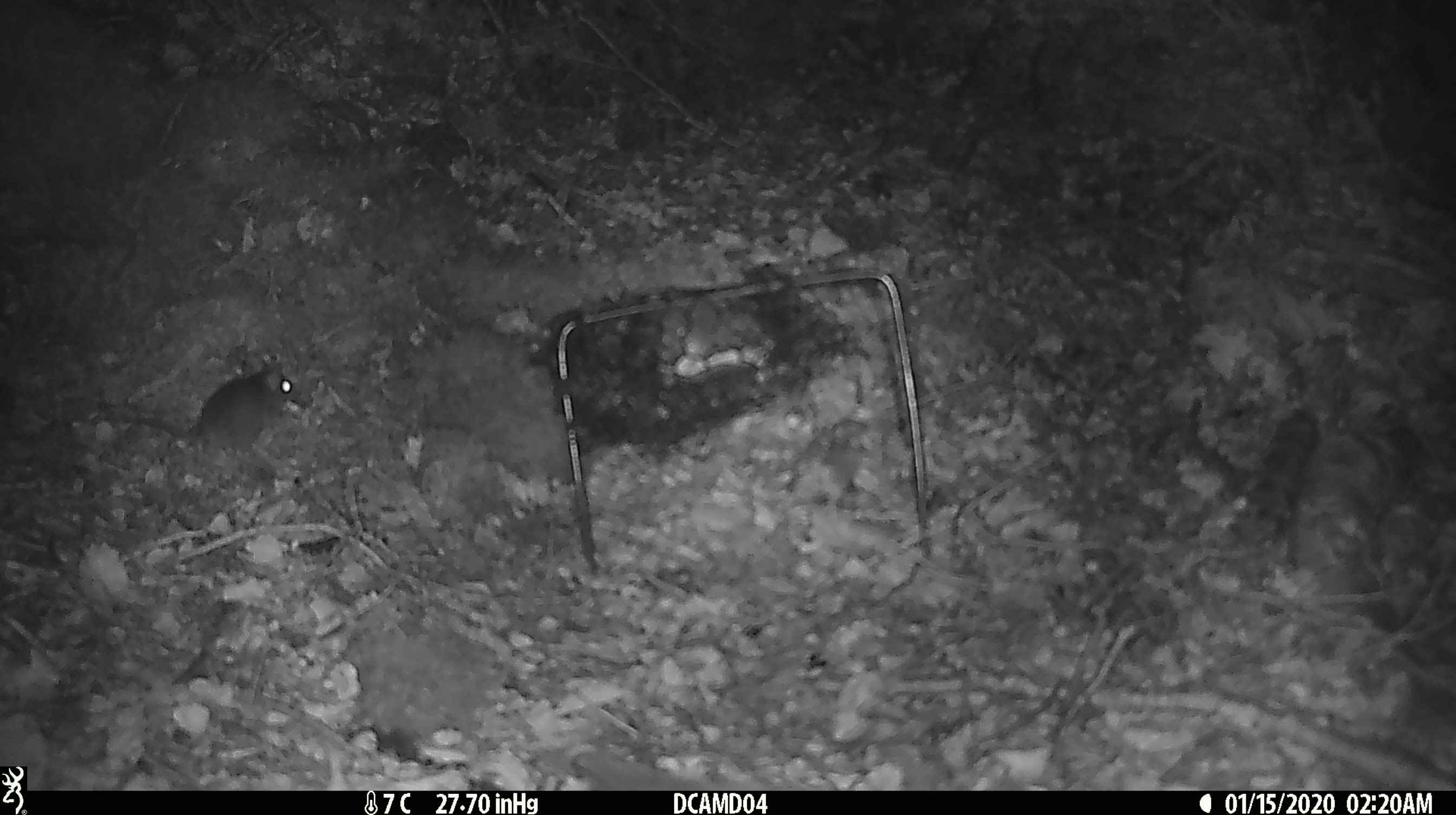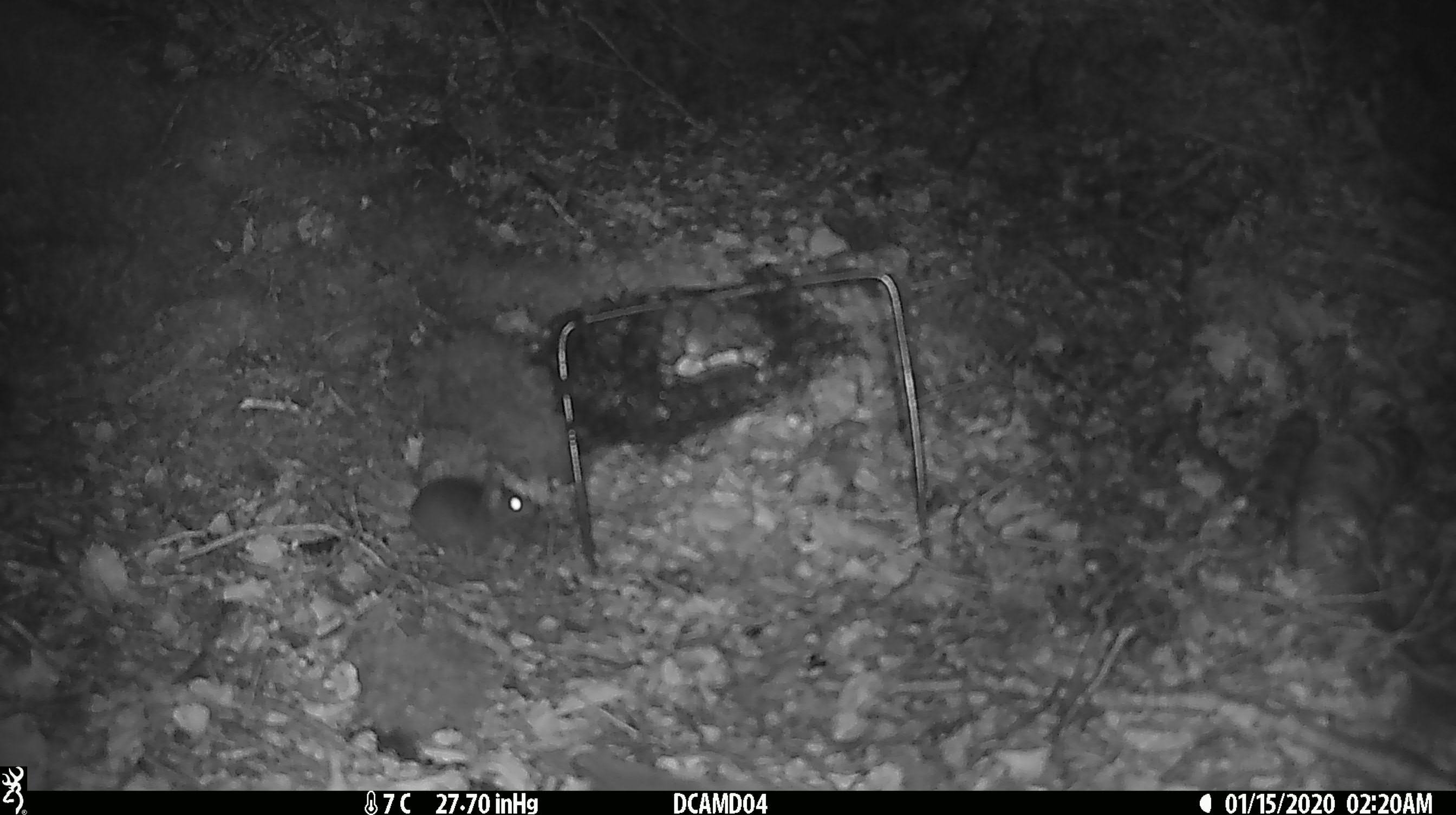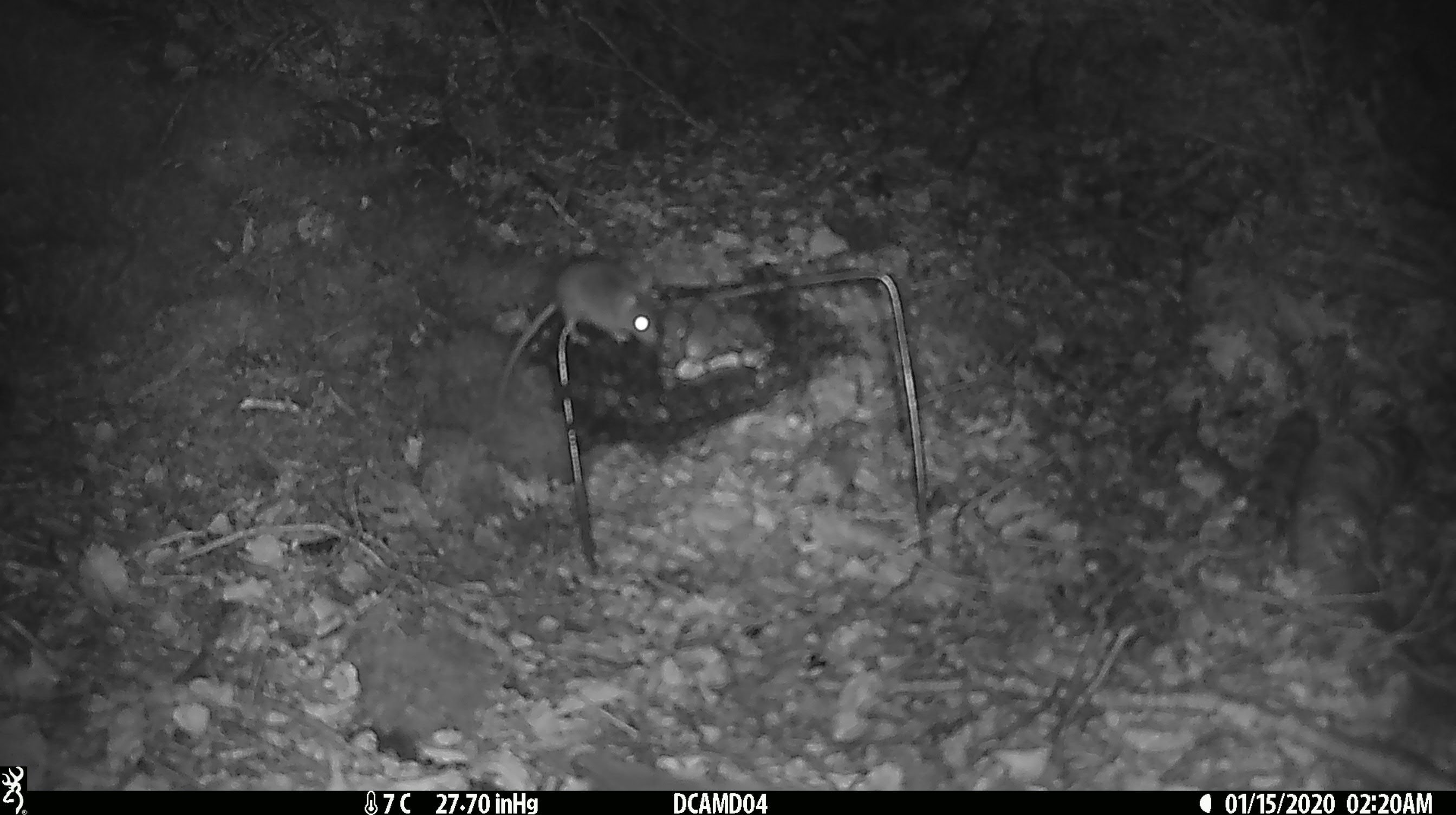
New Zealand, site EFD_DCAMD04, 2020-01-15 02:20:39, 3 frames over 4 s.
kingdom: Animalia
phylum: Chordata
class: Mammalia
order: Rodentia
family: Muridae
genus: Mus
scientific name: Mus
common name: mouse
Mouse (Mus).